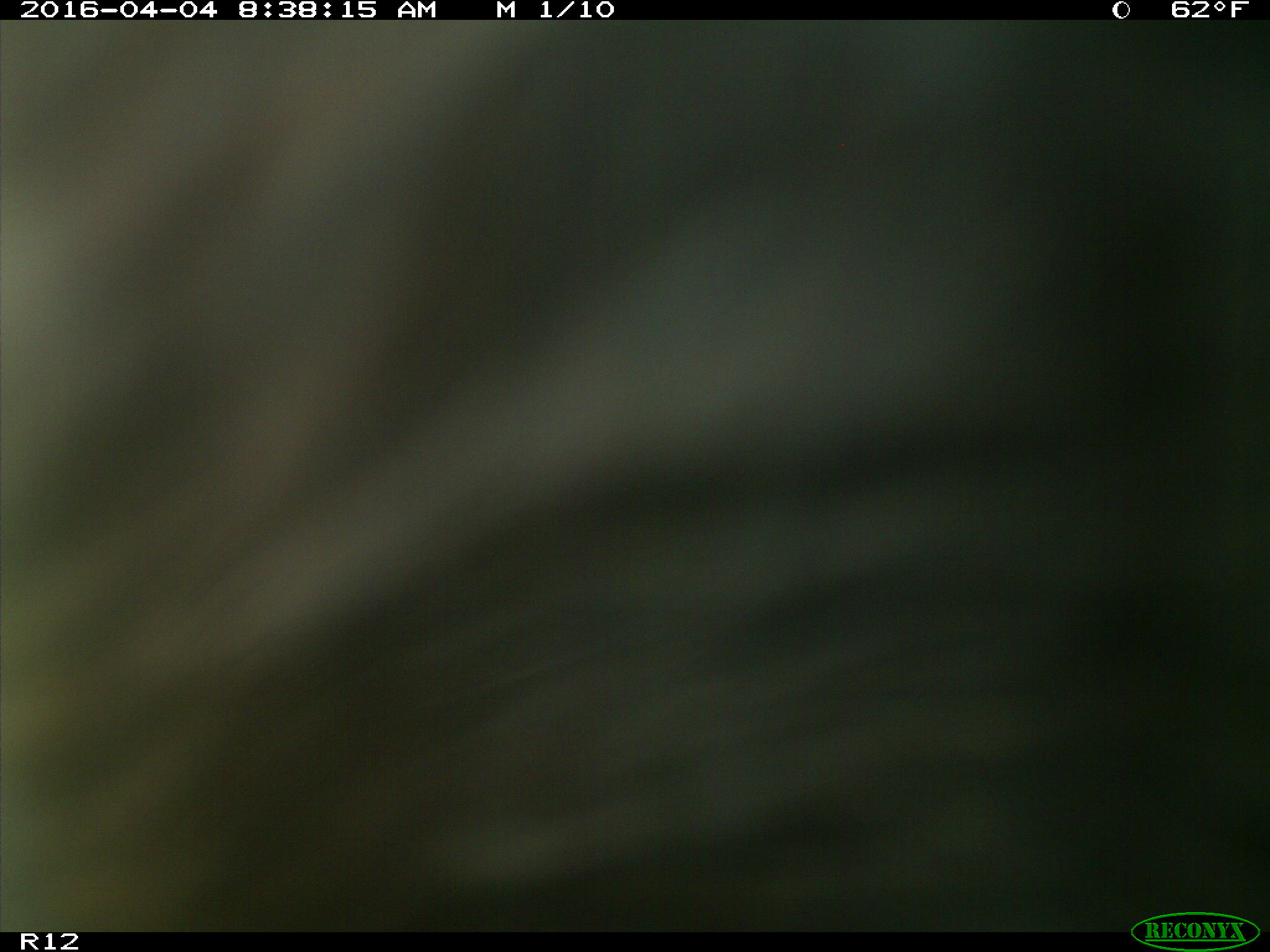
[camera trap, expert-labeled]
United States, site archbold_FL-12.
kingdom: Animalia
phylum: Chordata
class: Mammalia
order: Artiodactyla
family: Bovidae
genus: Bos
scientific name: Bos taurus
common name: domestic cow